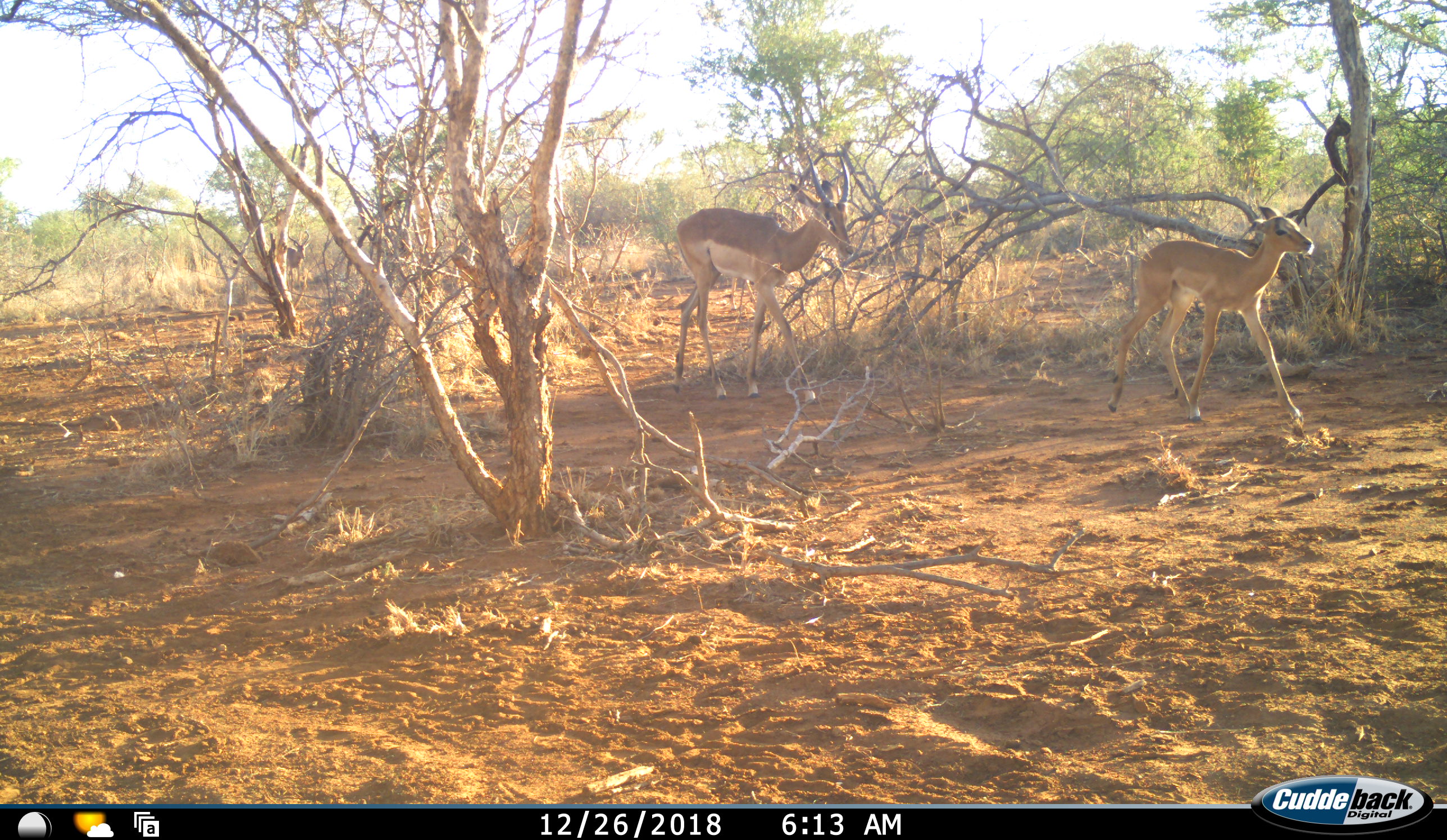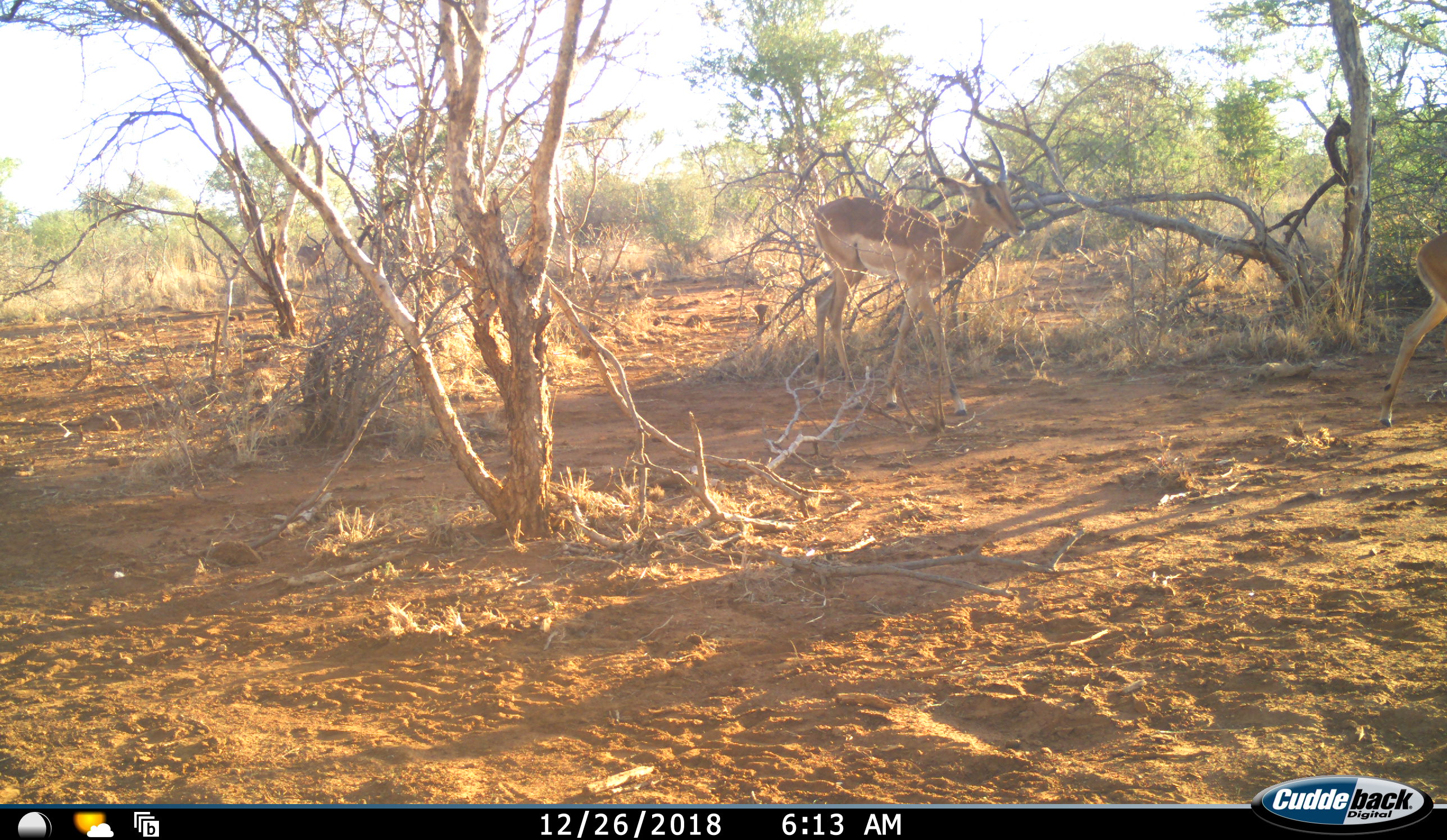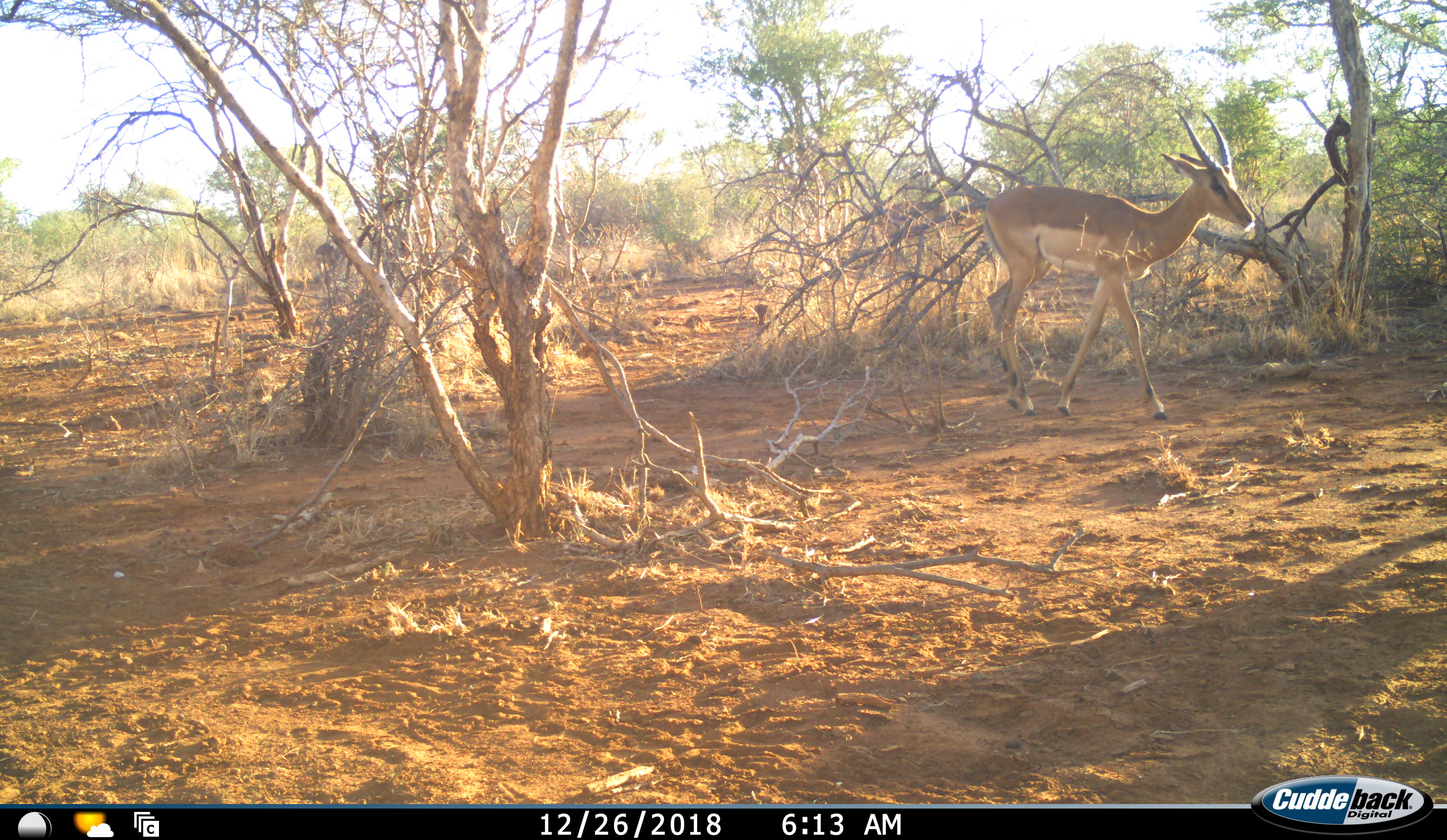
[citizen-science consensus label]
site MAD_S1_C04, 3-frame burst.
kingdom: Animalia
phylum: Chordata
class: Mammalia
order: Artiodactyla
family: Bovidae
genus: Aepyceros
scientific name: Aepyceros melampus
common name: impala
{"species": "impala (Aepyceros melampus)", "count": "2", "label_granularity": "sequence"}